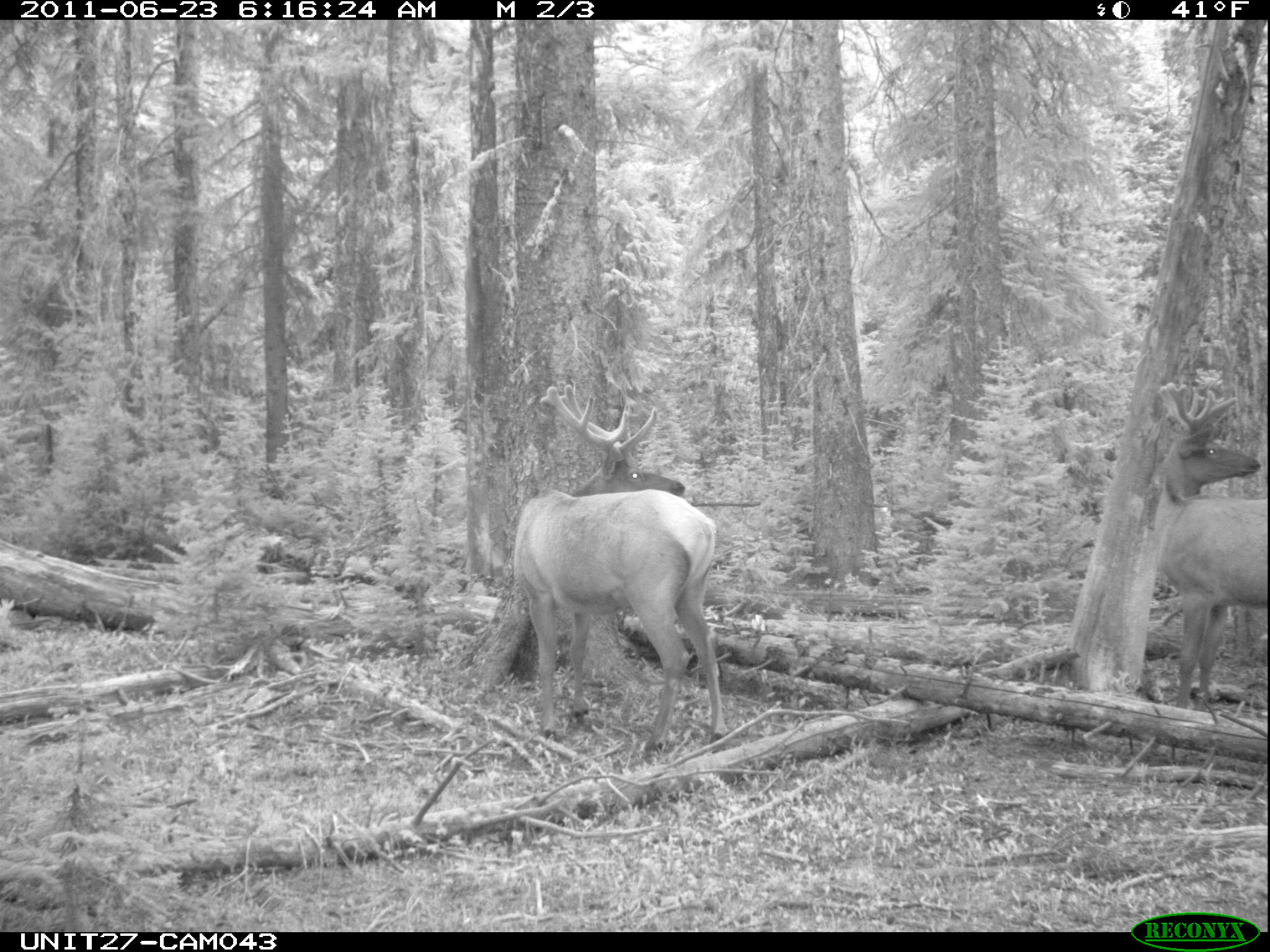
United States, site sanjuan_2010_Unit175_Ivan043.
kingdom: Animalia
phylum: Chordata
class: Mammalia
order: Artiodactyla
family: Cervidae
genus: Cervus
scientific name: Cervus elaphus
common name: red deer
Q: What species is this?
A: Cervus elaphus (red deer).